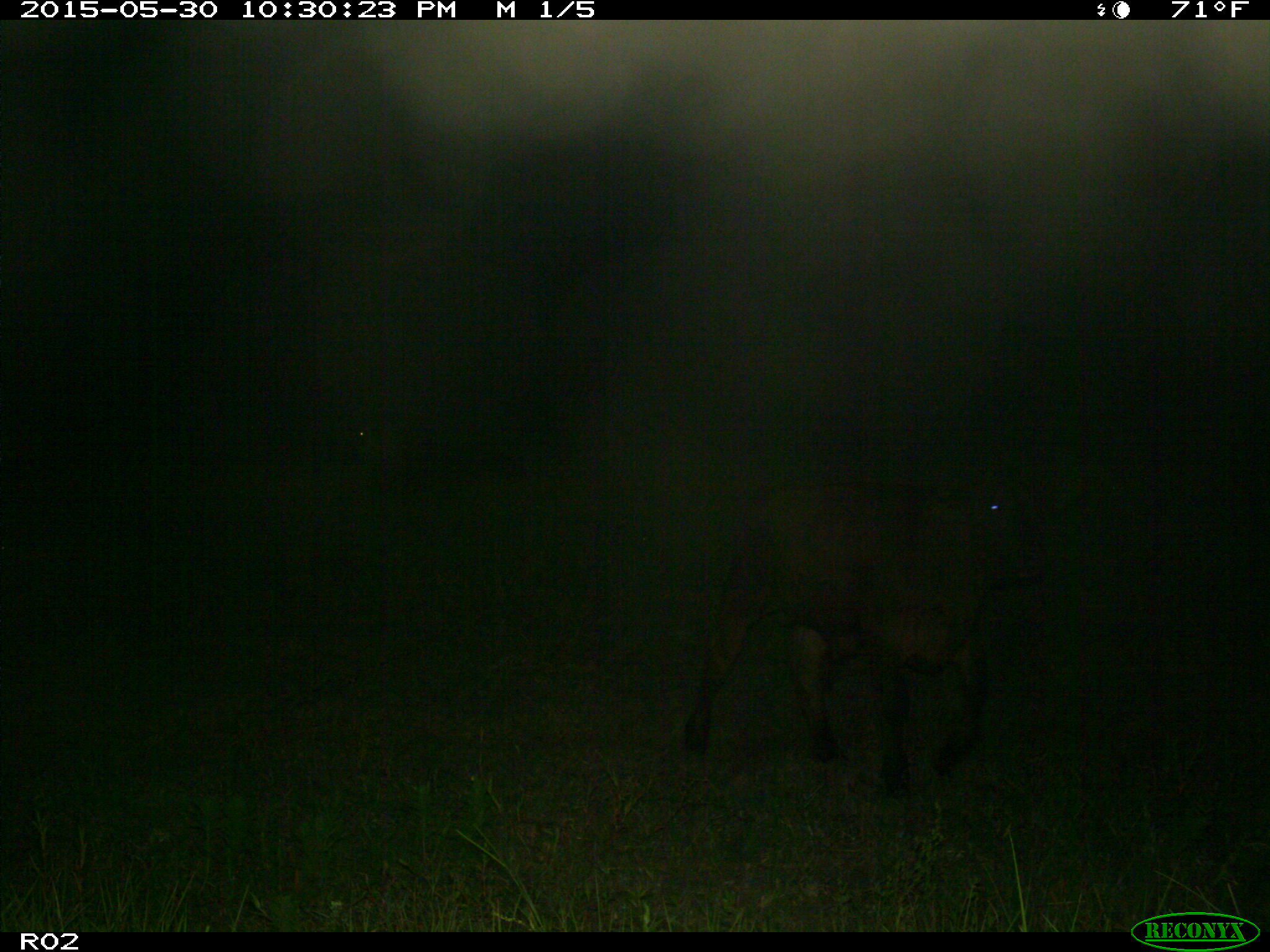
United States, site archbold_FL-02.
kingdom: Animalia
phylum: Chordata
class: Mammalia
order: Artiodactyla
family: Bovidae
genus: Bos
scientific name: Bos taurus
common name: domestic cow